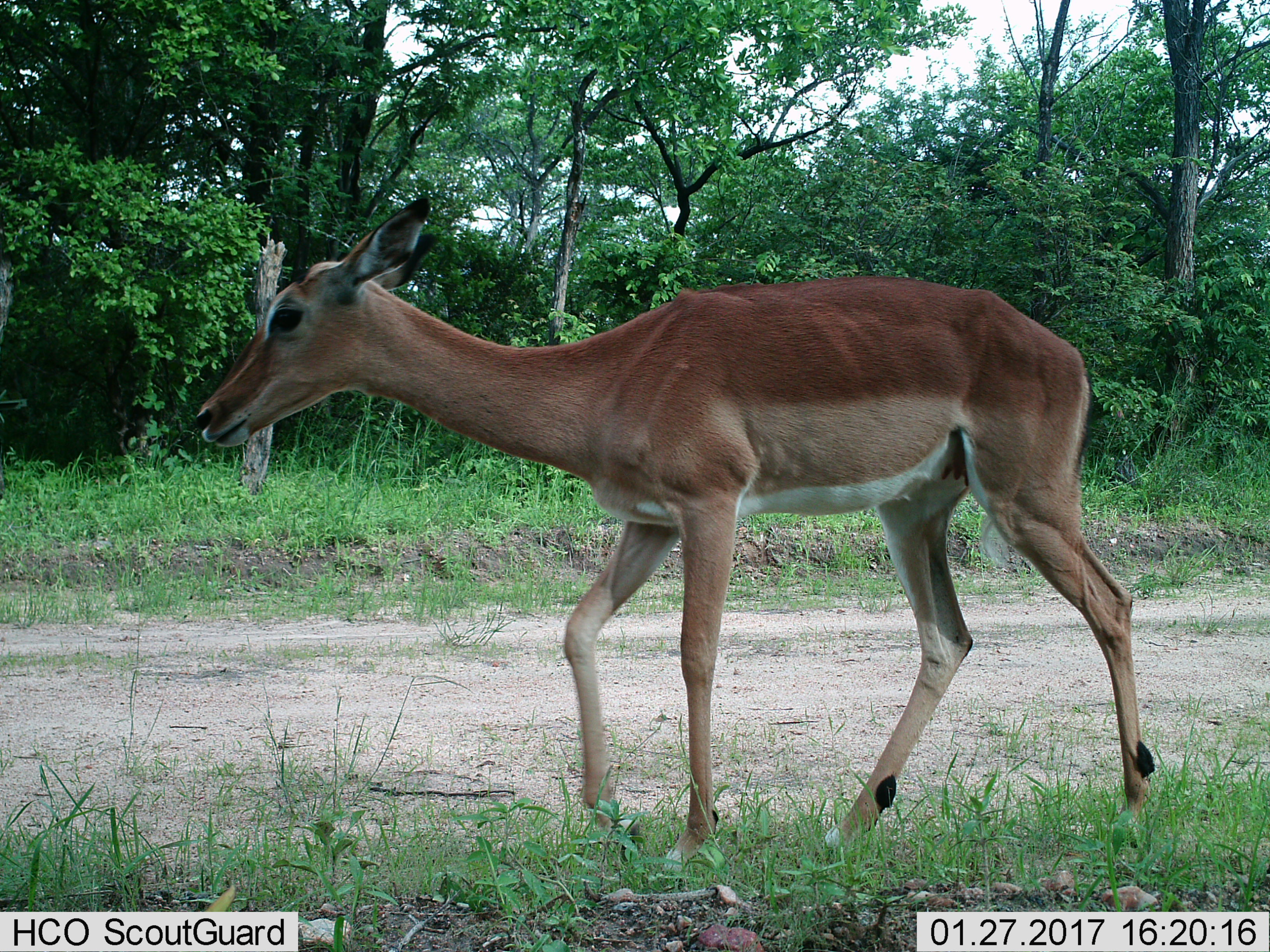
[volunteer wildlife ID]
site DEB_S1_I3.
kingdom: Animalia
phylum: Chordata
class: Mammalia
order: Artiodactyla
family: Bovidae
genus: Aepyceros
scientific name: Aepyceros melampus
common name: impala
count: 1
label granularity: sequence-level